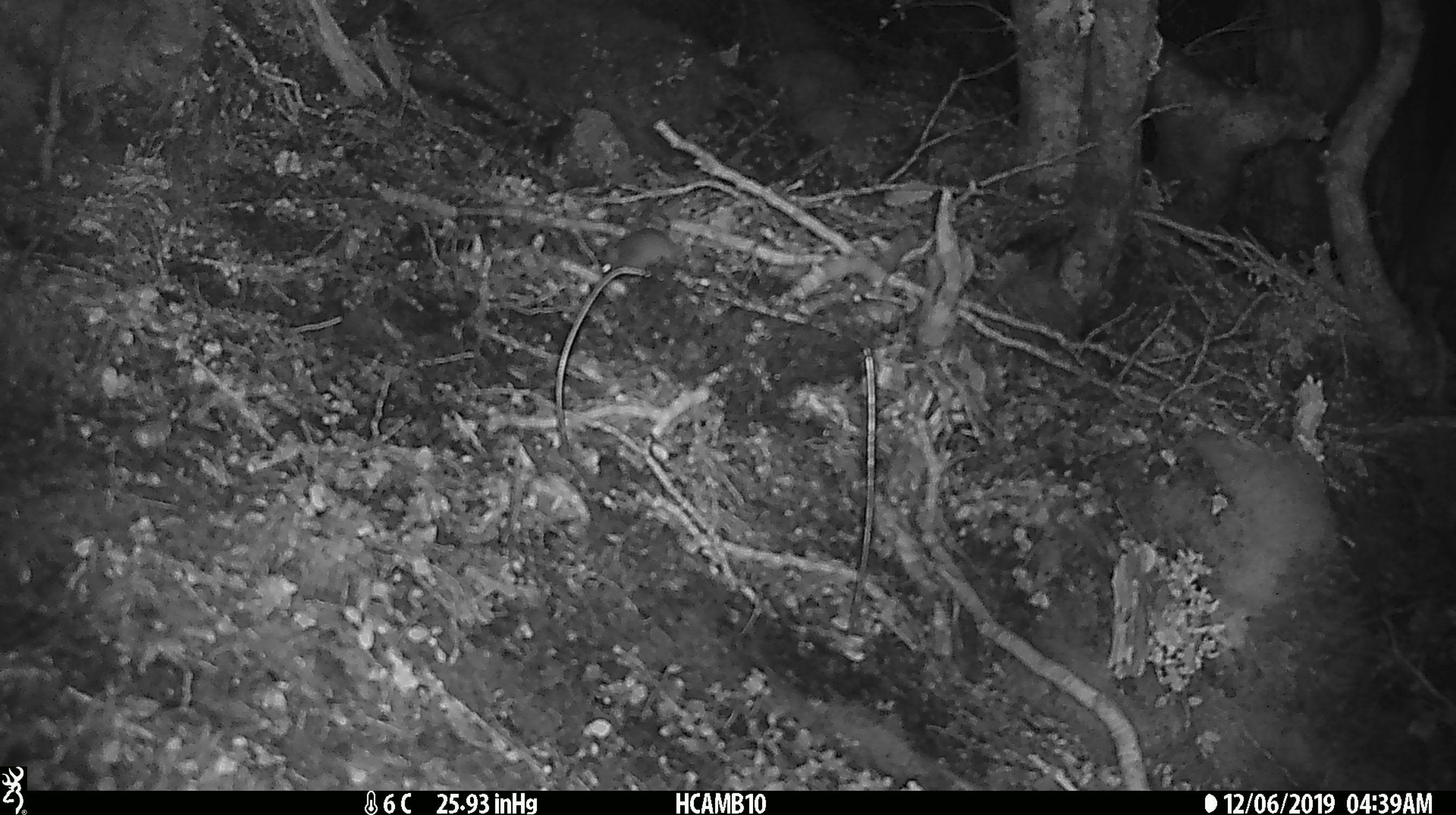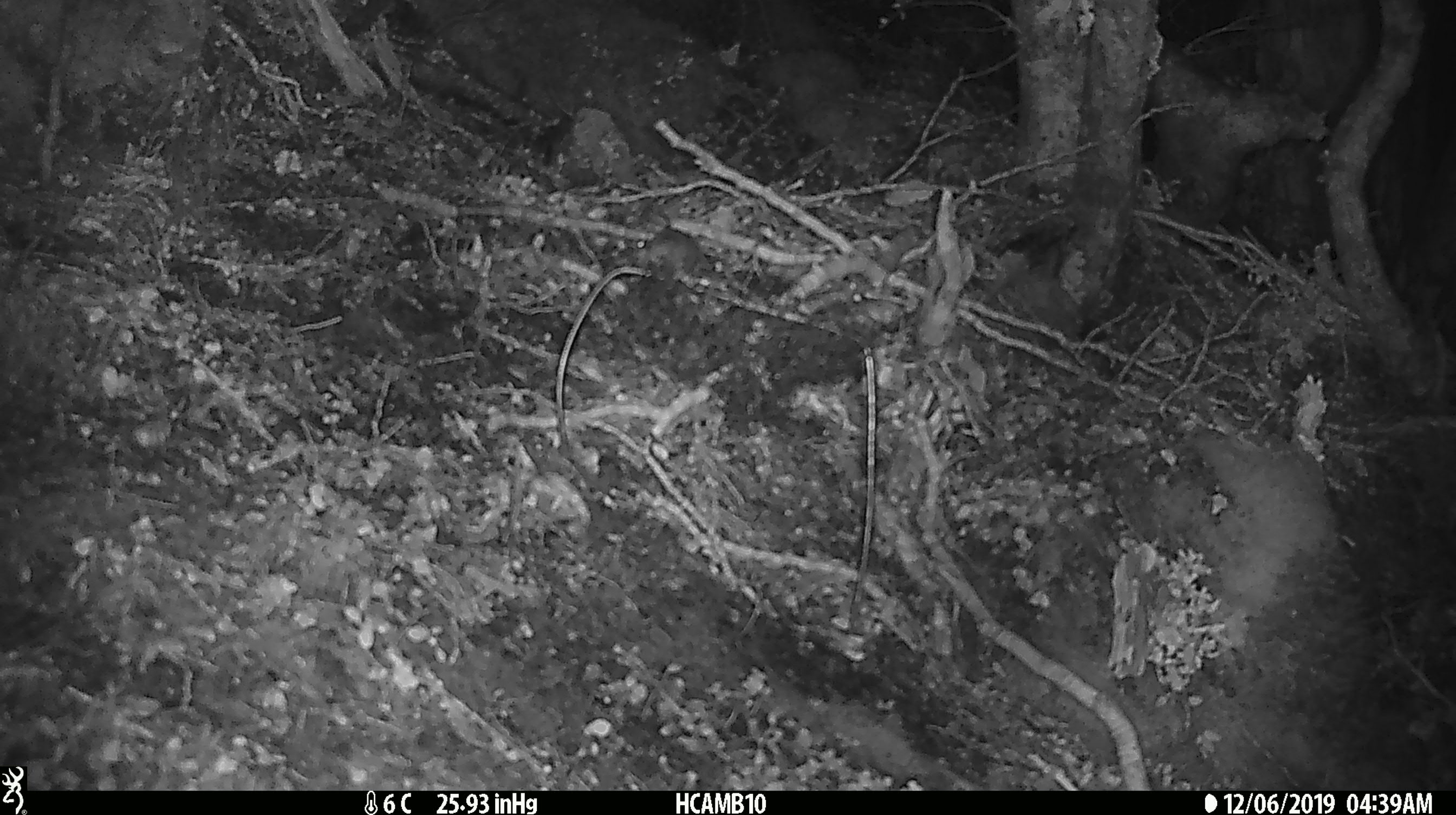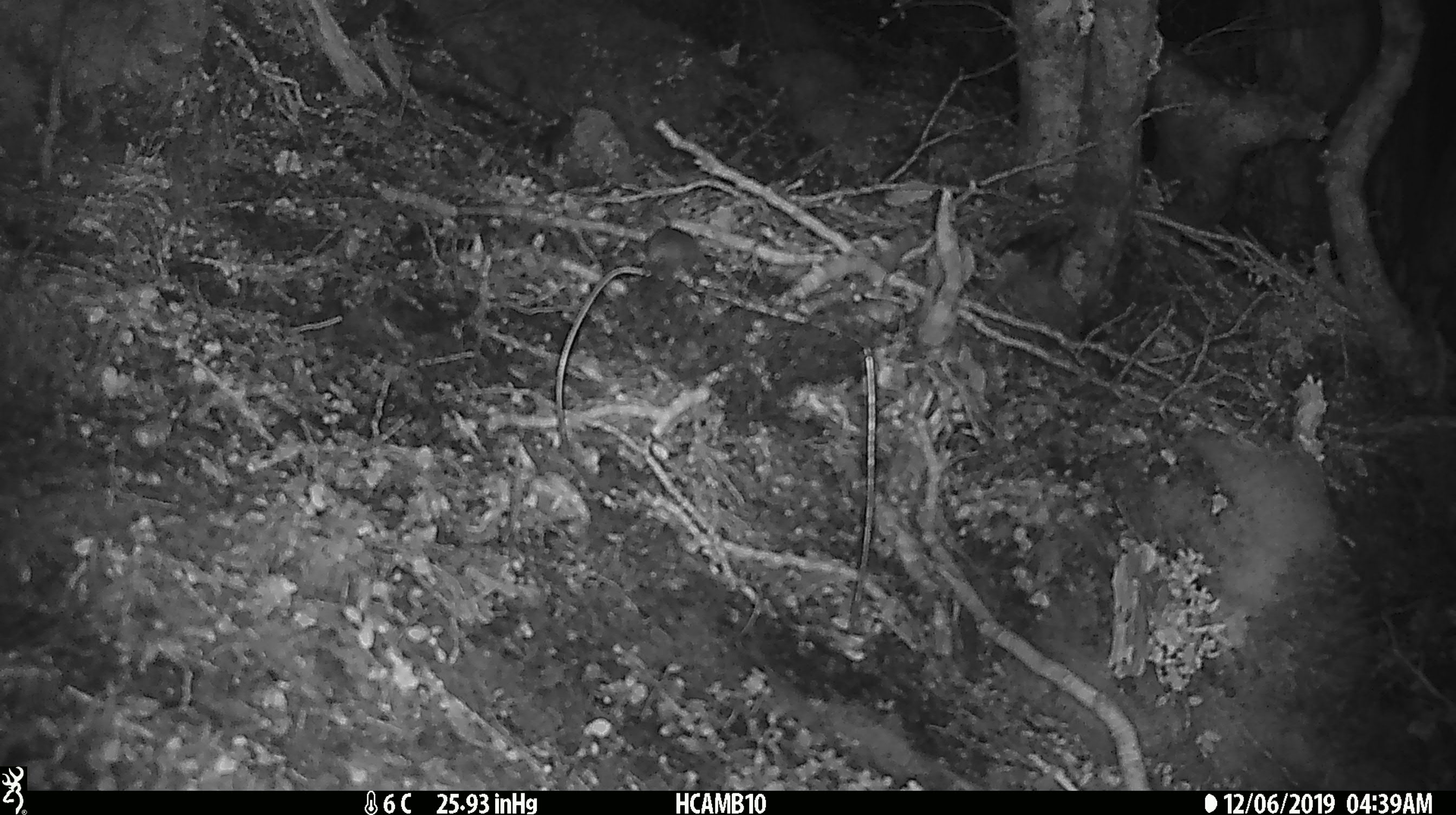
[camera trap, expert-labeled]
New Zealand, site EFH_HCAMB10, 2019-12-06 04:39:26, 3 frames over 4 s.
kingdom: Animalia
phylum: Chordata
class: Mammalia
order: Rodentia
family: Muridae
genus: Mus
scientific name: Mus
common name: mouse